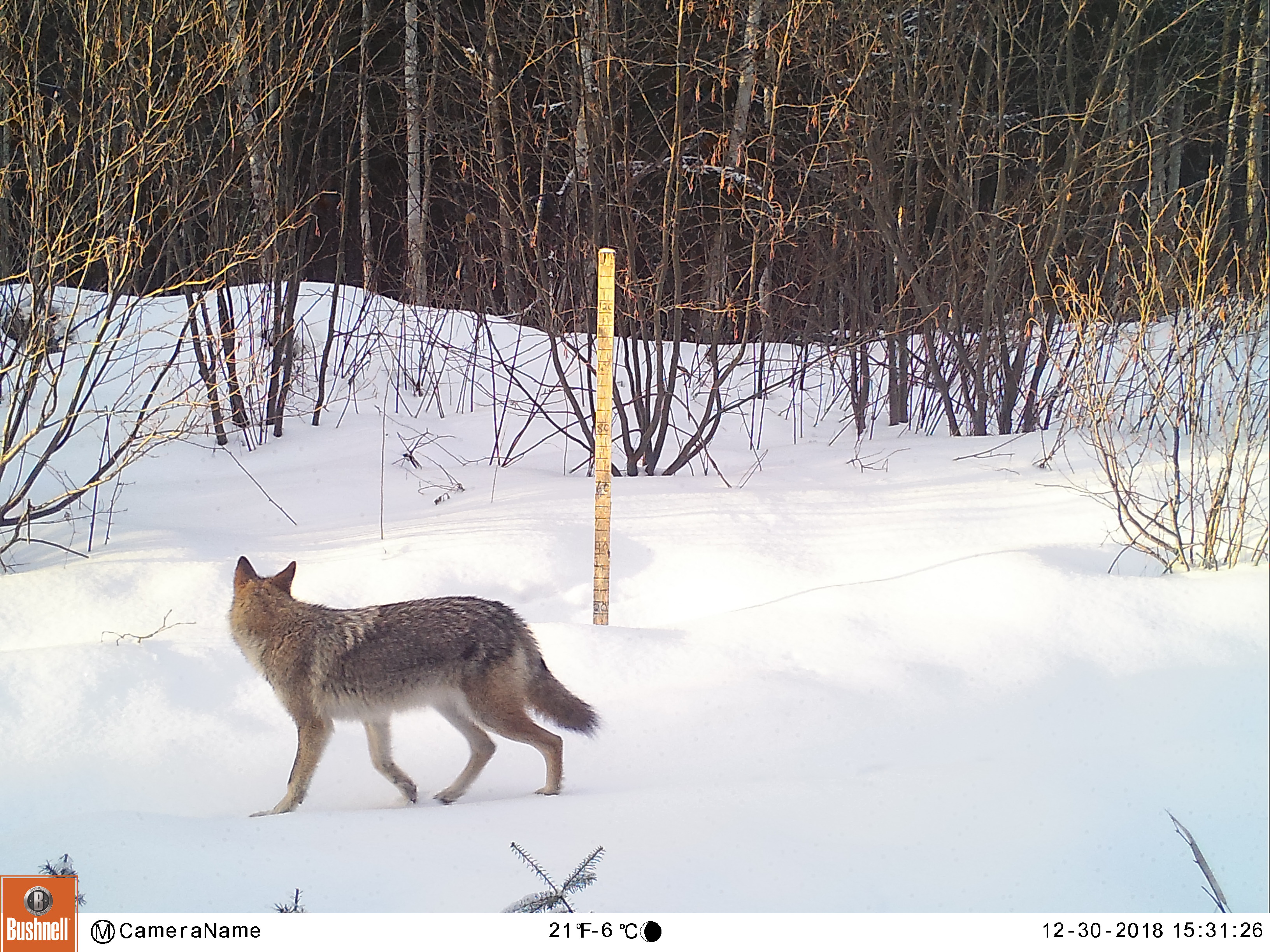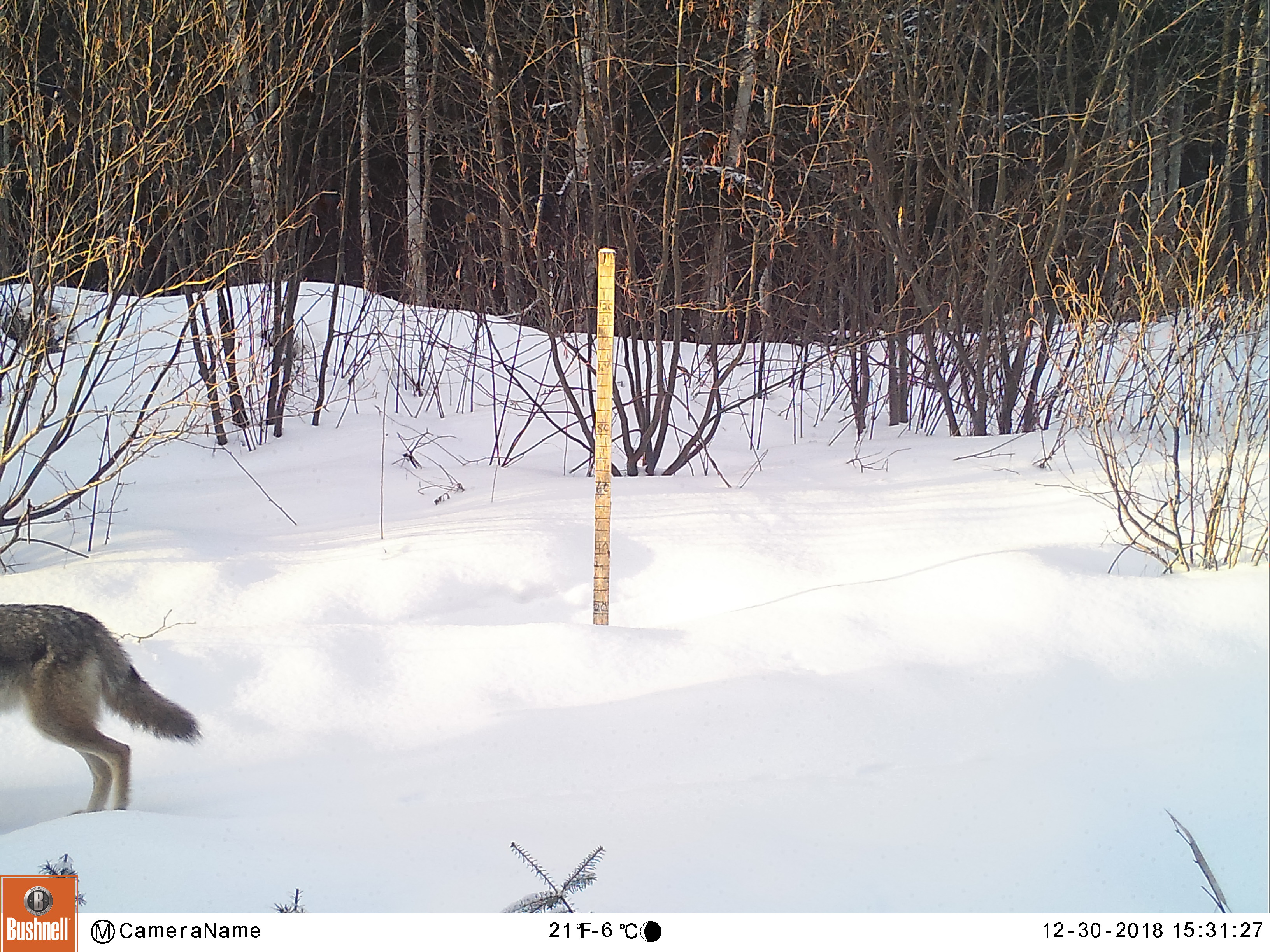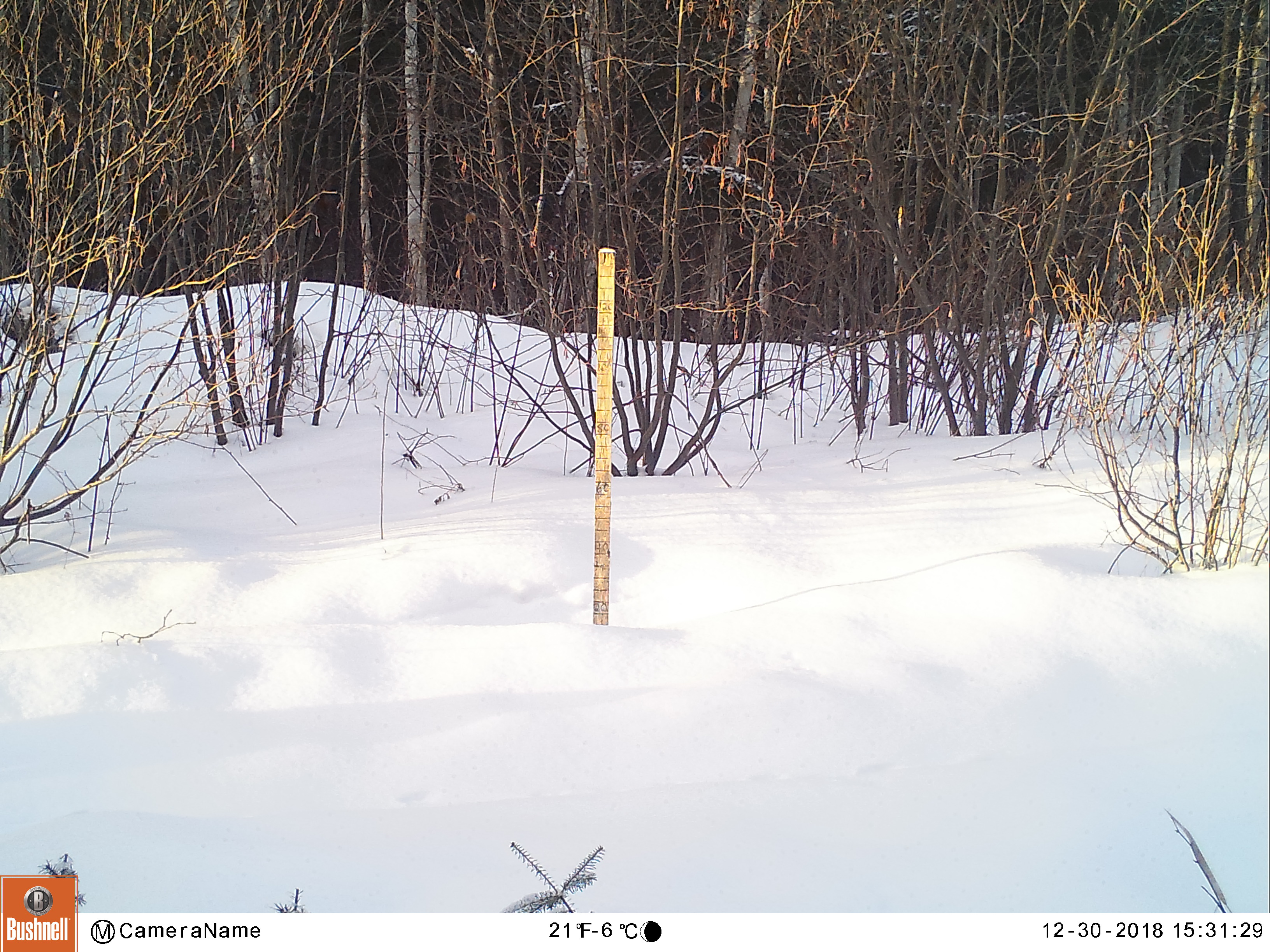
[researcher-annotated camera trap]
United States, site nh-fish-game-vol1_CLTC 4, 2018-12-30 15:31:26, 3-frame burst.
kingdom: Animalia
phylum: Chordata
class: Mammalia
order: Carnivora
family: Canidae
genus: Canis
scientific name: Canis latrans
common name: coyote